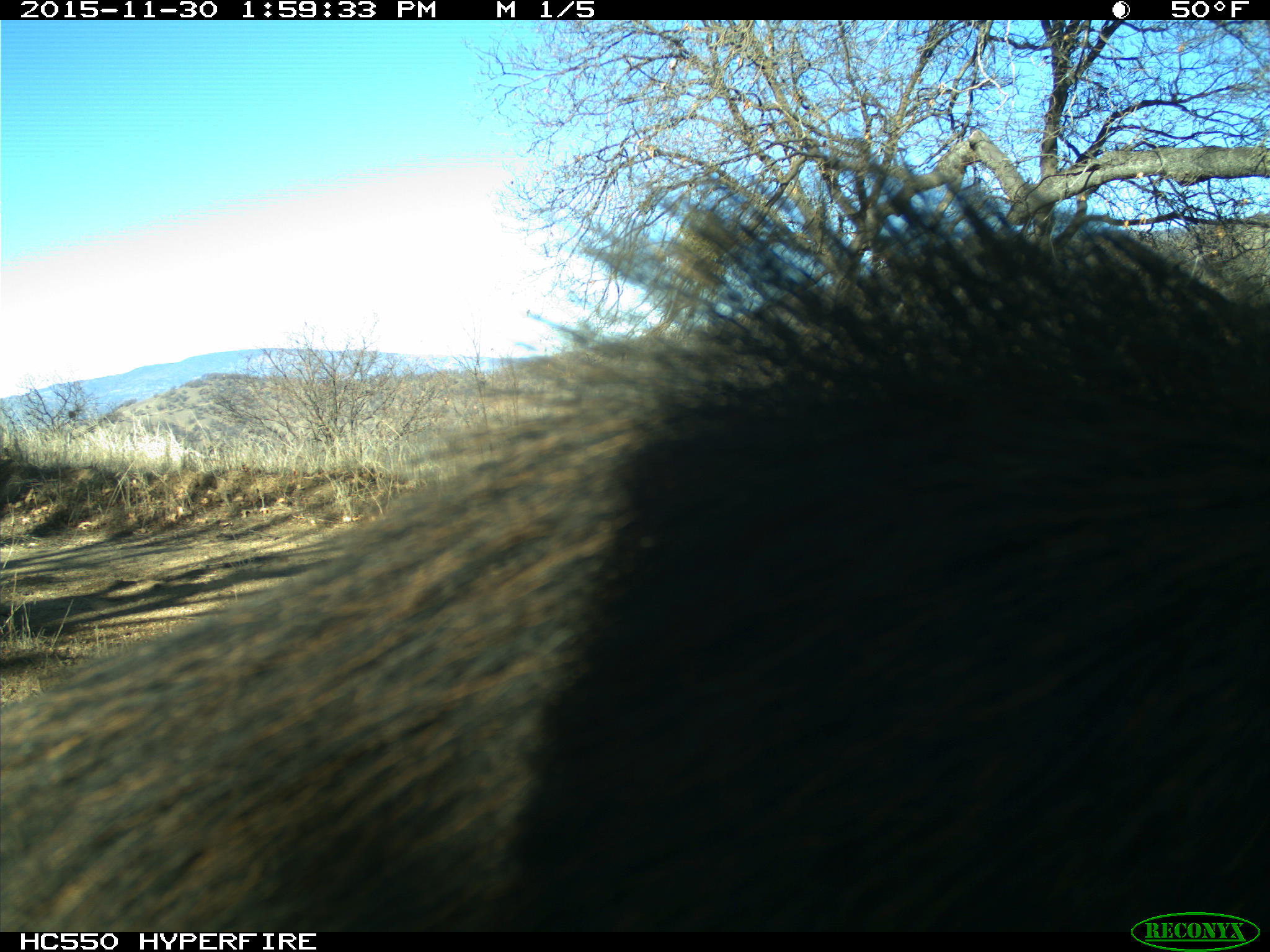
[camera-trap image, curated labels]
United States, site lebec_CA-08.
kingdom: Animalia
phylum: Chordata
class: Mammalia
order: Artiodactyla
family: Suidae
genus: Sus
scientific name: Sus scrofa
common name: wild boar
Sus scrofa (wild boar).